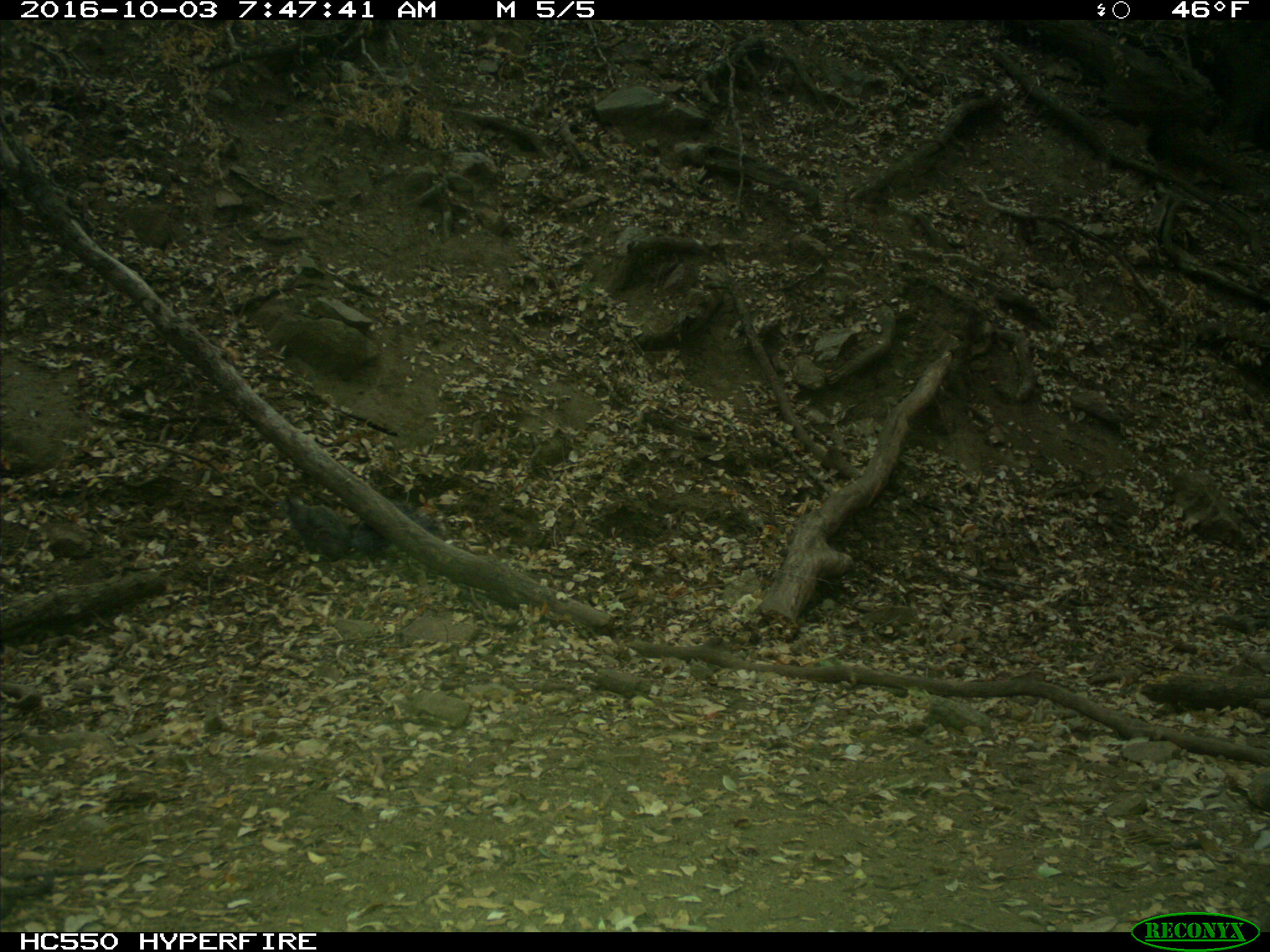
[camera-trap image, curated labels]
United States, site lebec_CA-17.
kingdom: Animalia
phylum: Chordata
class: Mammalia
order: Rodentia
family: Sciuridae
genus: Sciurus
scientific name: Sciurus carolinensis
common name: eastern gray squirrel